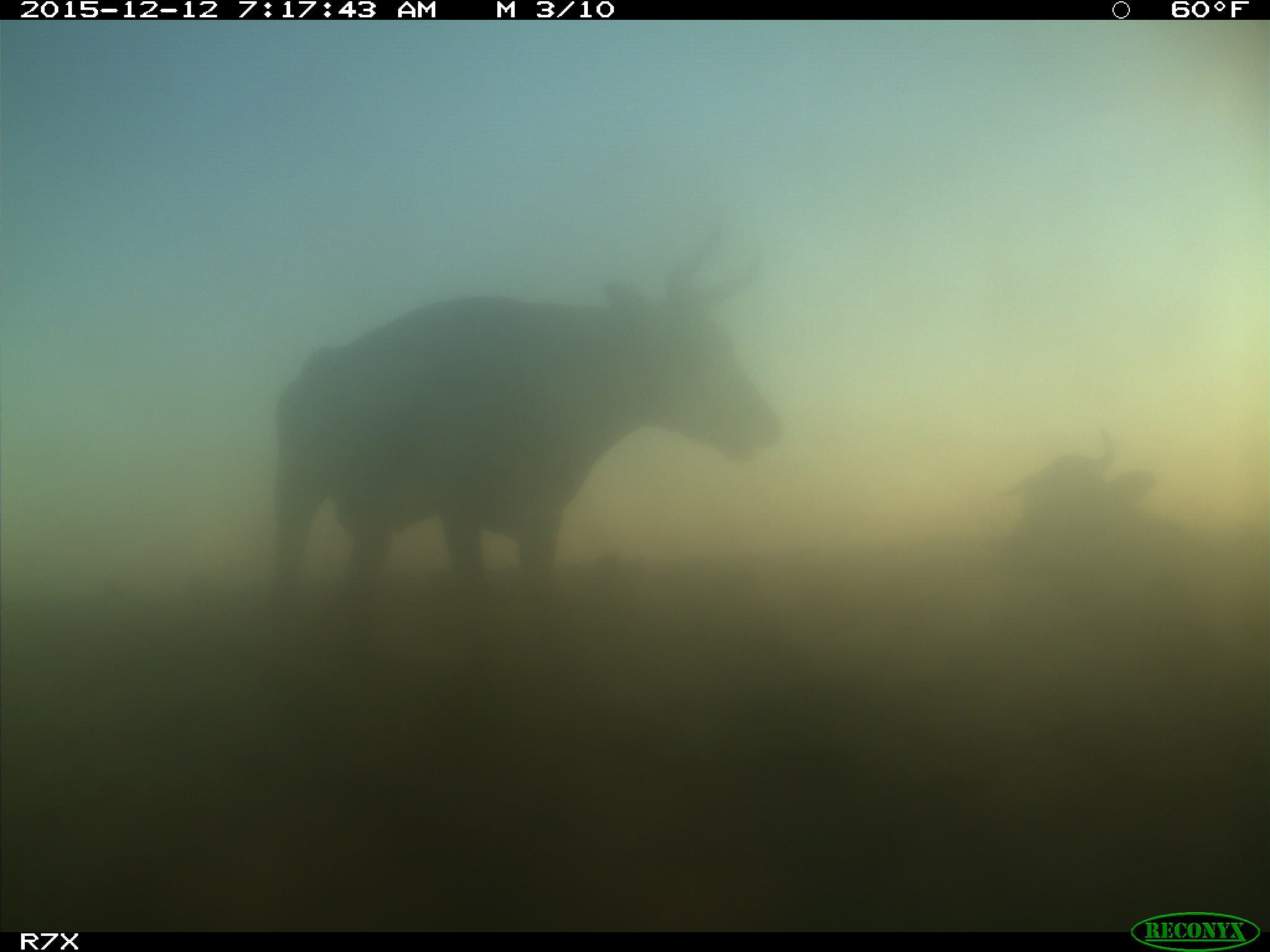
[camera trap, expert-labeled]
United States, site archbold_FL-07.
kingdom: Animalia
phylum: Chordata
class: Mammalia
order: Artiodactyla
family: Bovidae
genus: Bos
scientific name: Bos taurus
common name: domestic cow